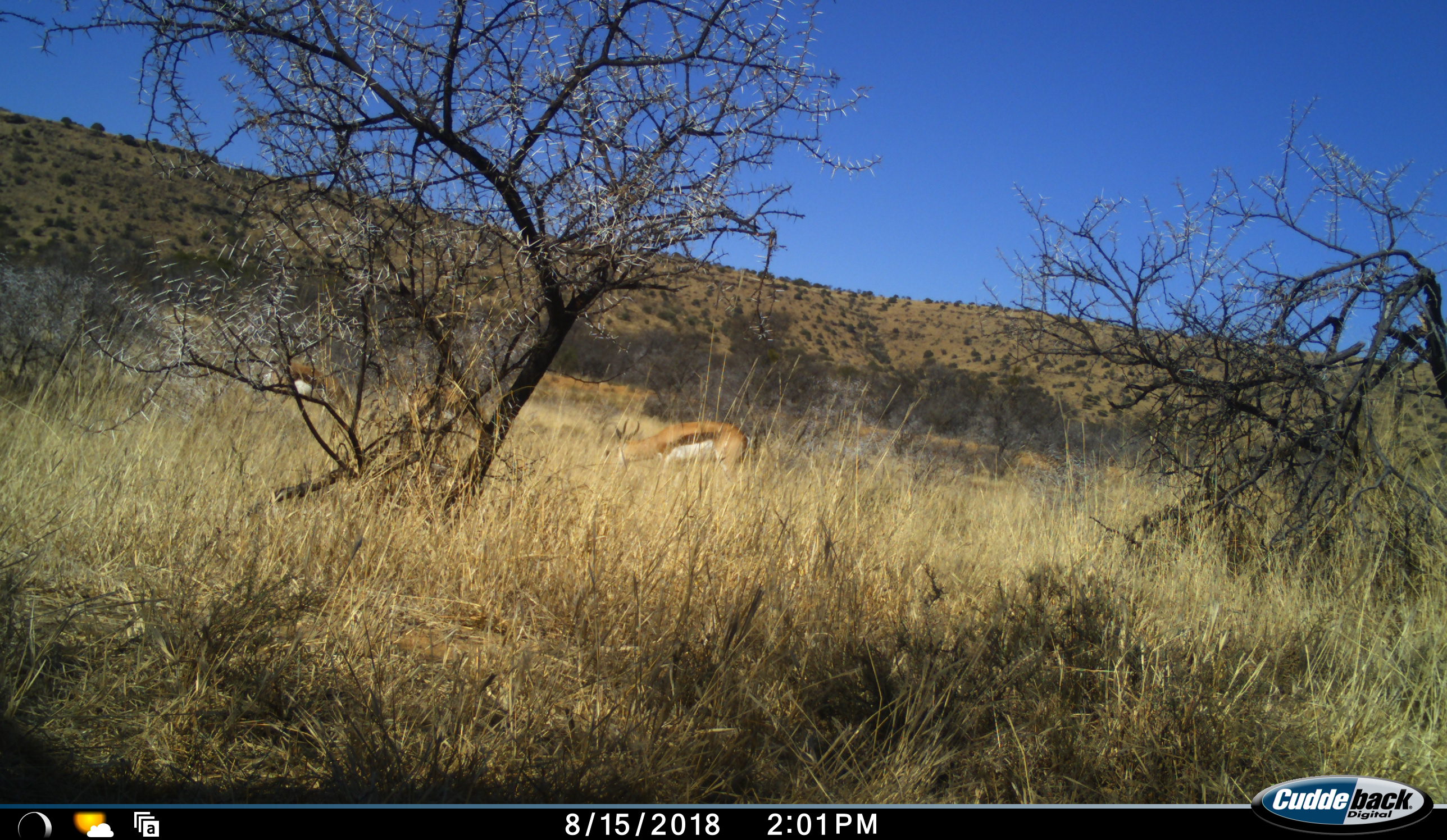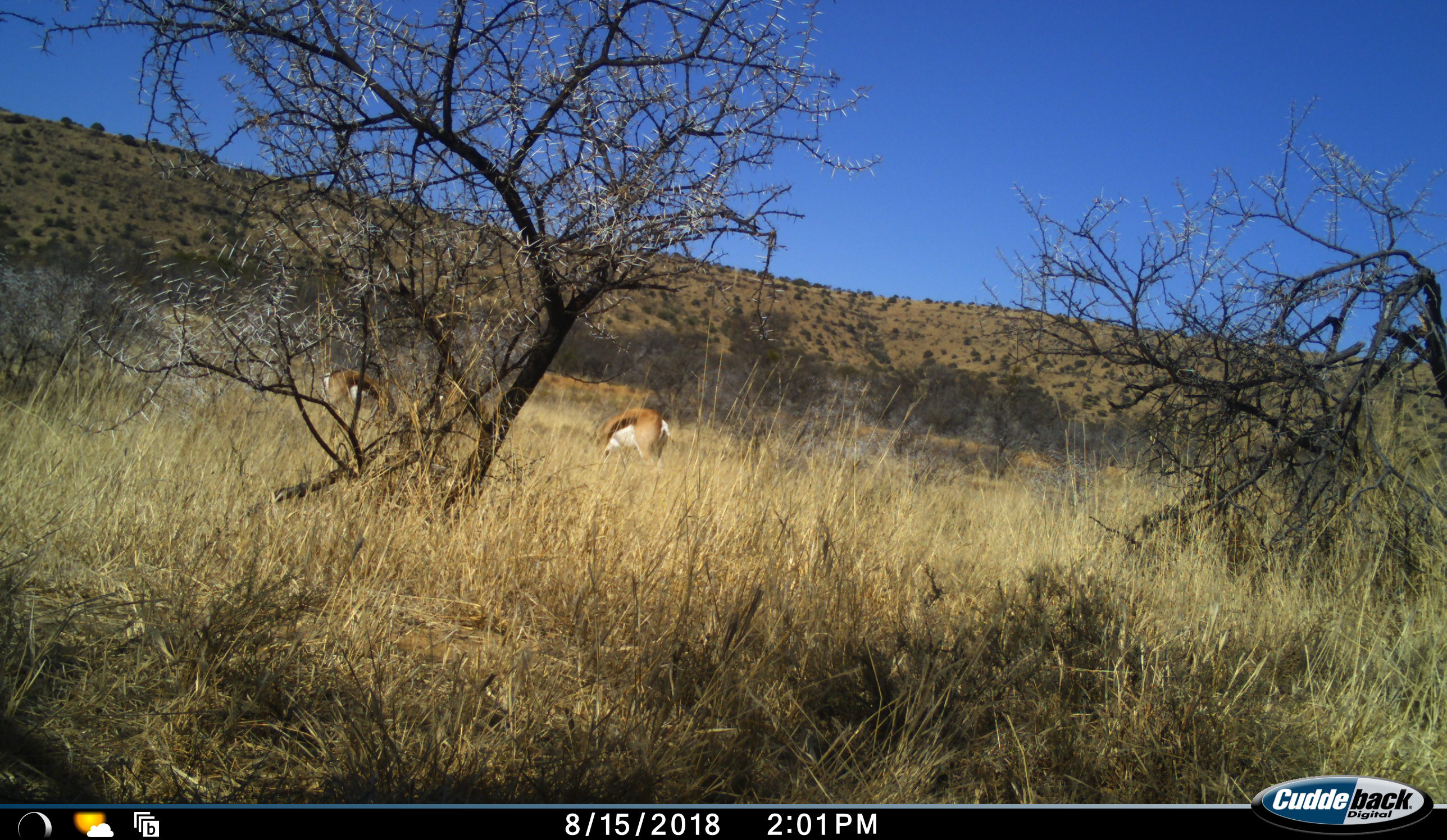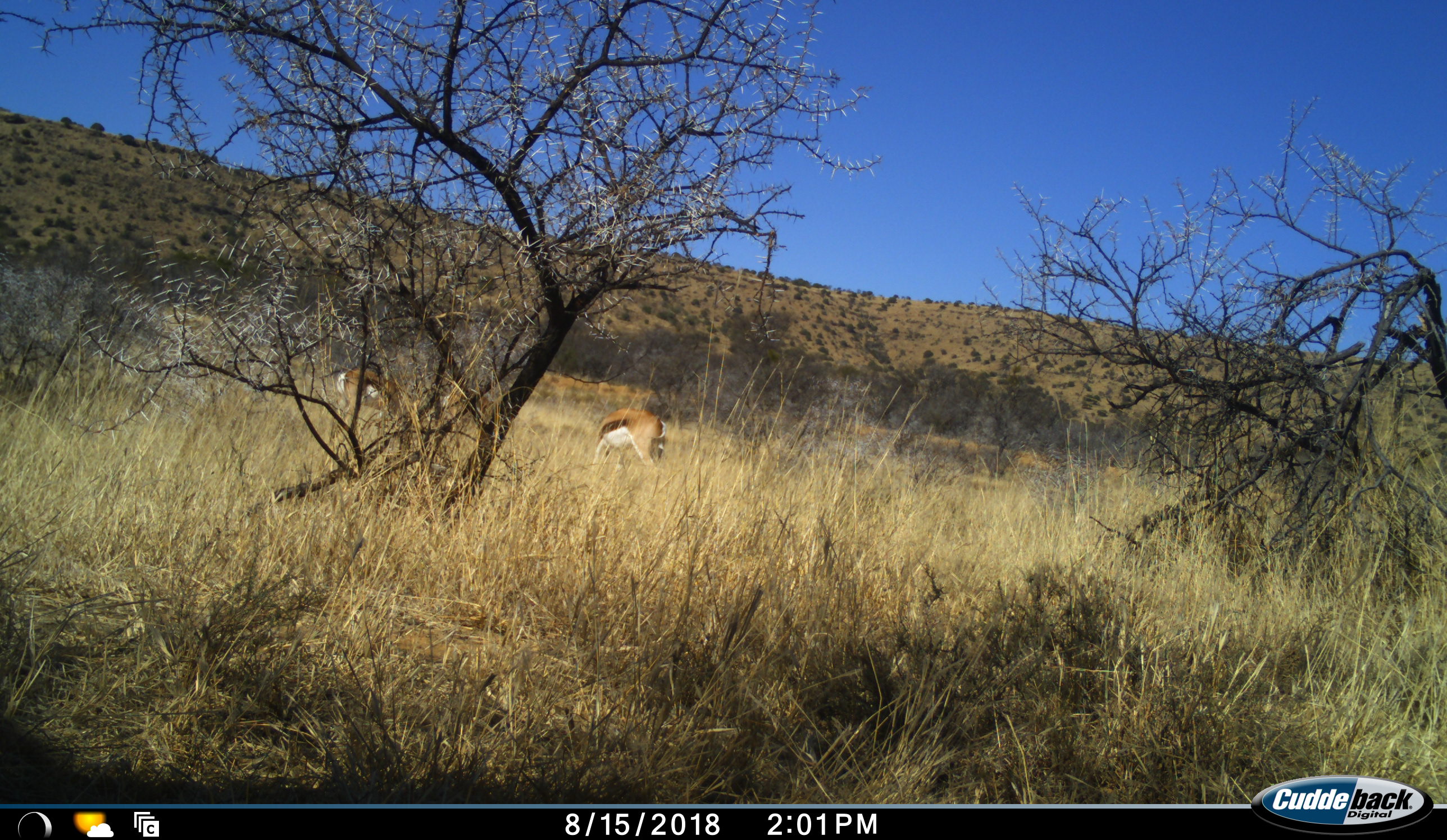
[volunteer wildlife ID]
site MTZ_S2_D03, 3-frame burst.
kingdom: Animalia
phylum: Chordata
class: Mammalia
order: Artiodactyla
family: Bovidae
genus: Antidorcas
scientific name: Antidorcas marsupialis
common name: springbok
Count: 2.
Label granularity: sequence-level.